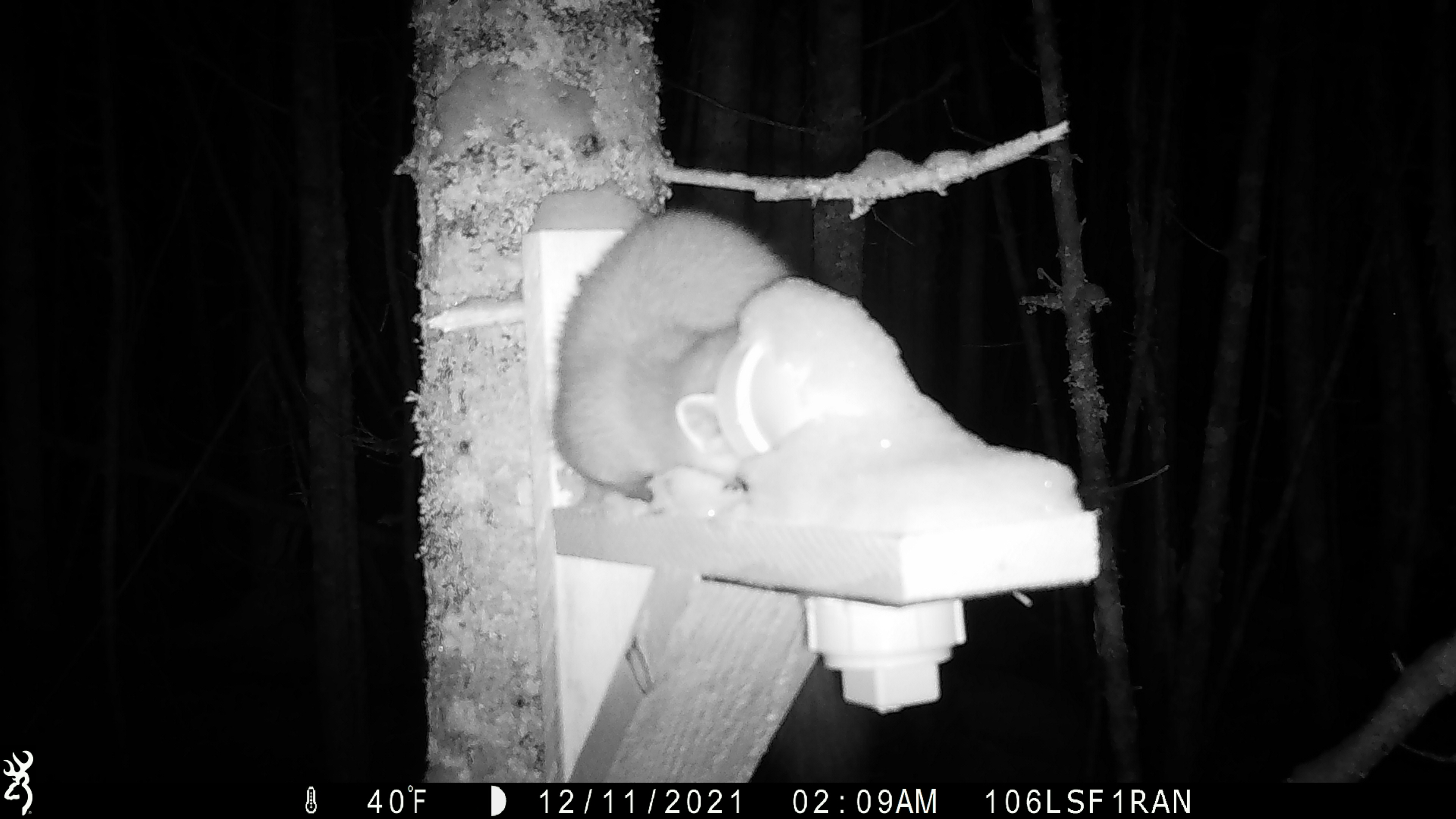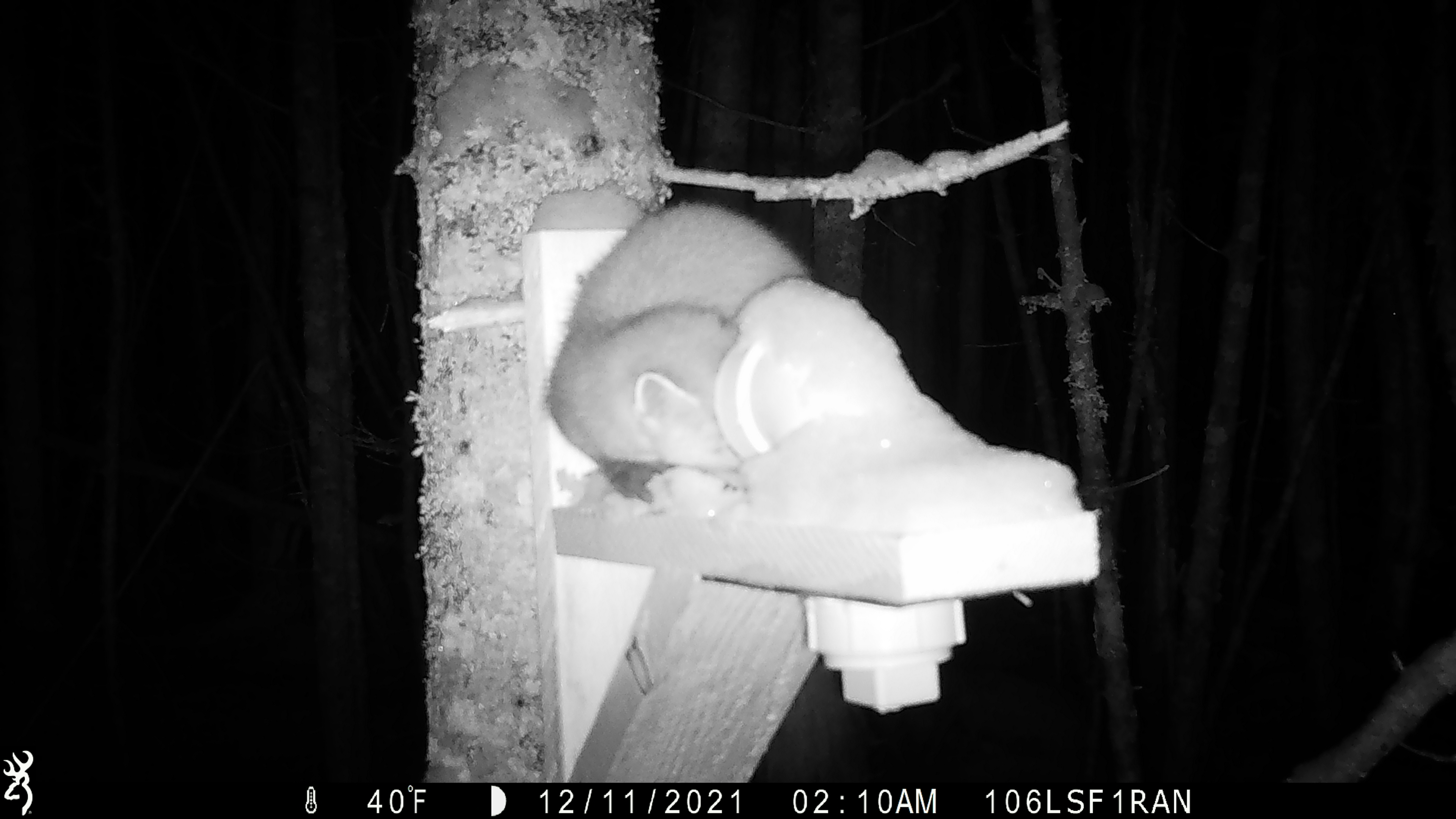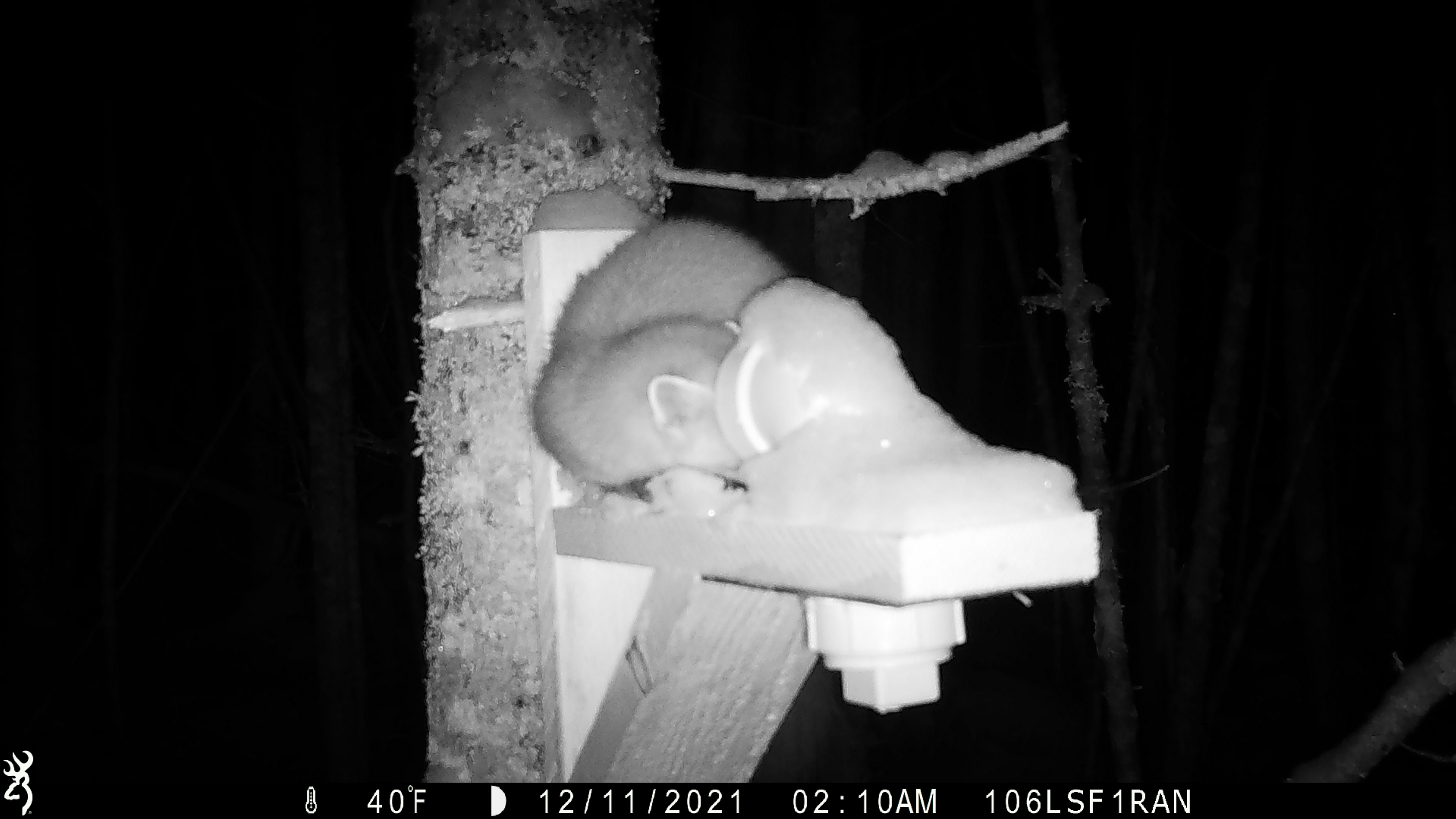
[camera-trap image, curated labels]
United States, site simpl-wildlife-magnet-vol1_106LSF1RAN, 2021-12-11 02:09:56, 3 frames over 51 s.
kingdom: Animalia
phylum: Chordata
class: Mammalia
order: Carnivora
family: Mustelidae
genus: Martes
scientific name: Martes americana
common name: american marten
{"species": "american marten (Martes americana)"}